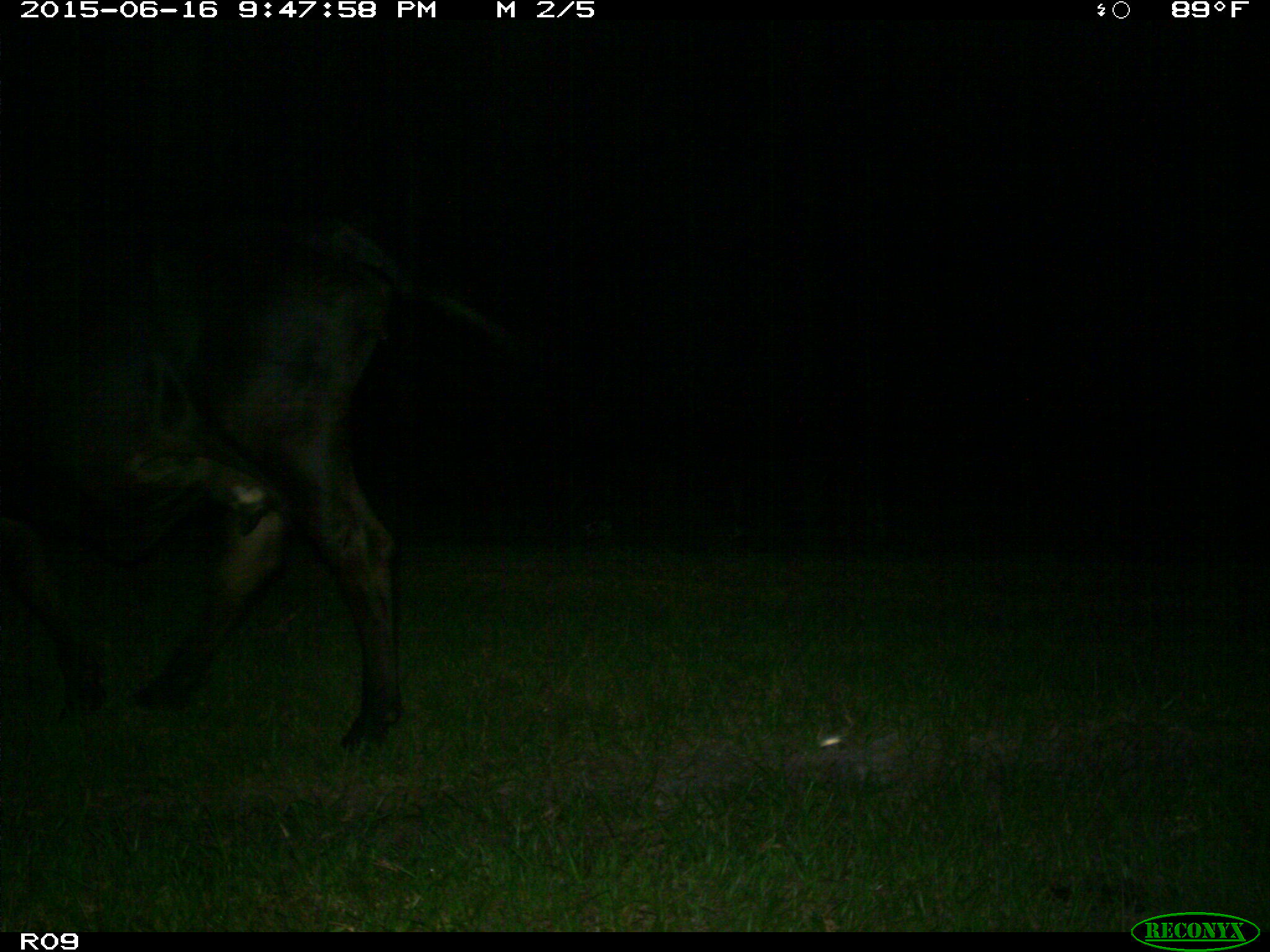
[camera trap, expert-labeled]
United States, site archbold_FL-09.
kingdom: Animalia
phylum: Chordata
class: Mammalia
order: Artiodactyla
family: Bovidae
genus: Bos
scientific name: Bos taurus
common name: domestic cow